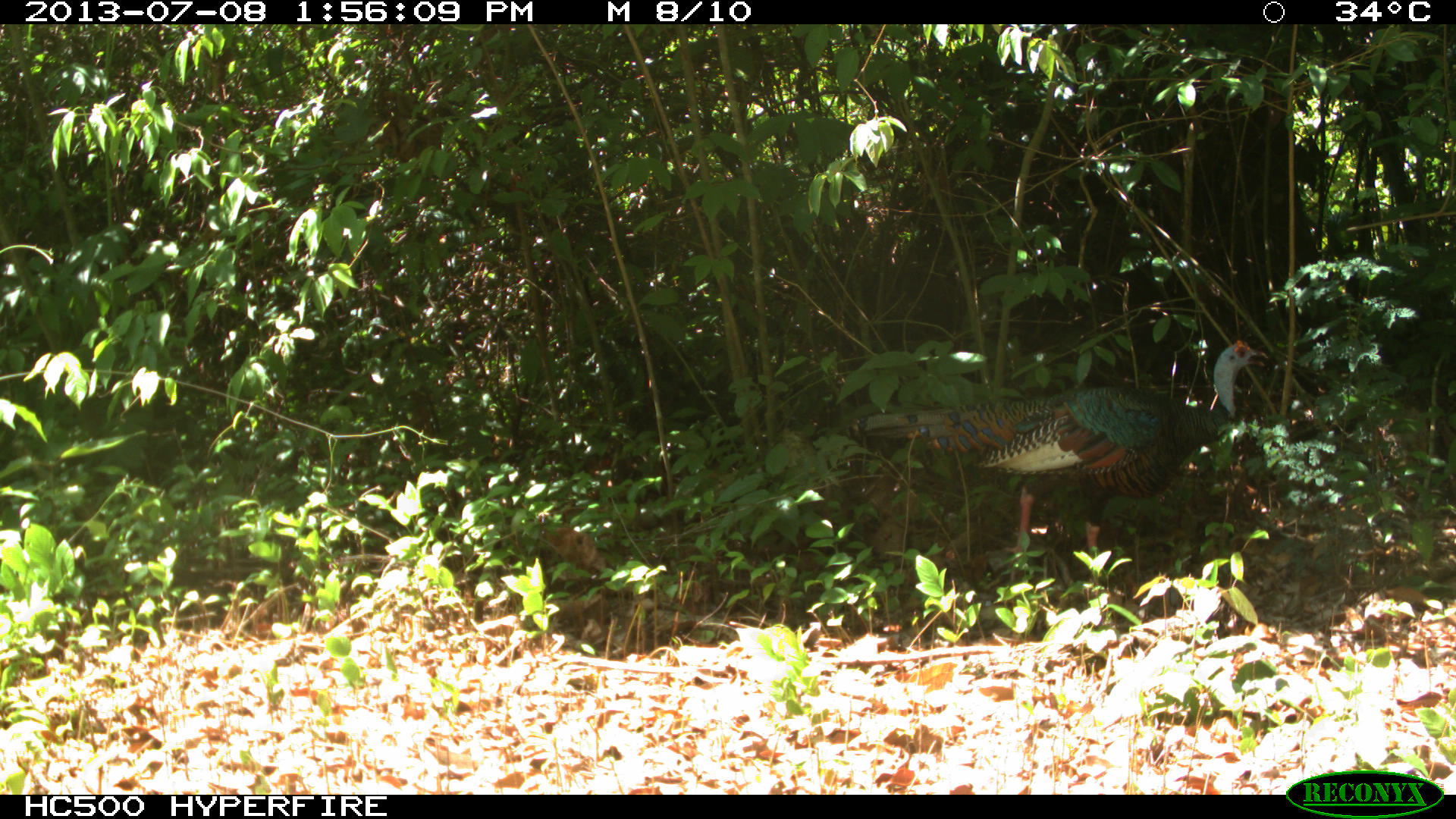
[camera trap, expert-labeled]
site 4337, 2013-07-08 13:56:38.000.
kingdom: Animalia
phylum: Chordata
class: Aves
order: Galliformes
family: Phasianidae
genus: Meleagris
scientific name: Meleagris ocellata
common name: ocellated turkey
Meleagris ocellata (ocellated turkey), count 1, sex male.